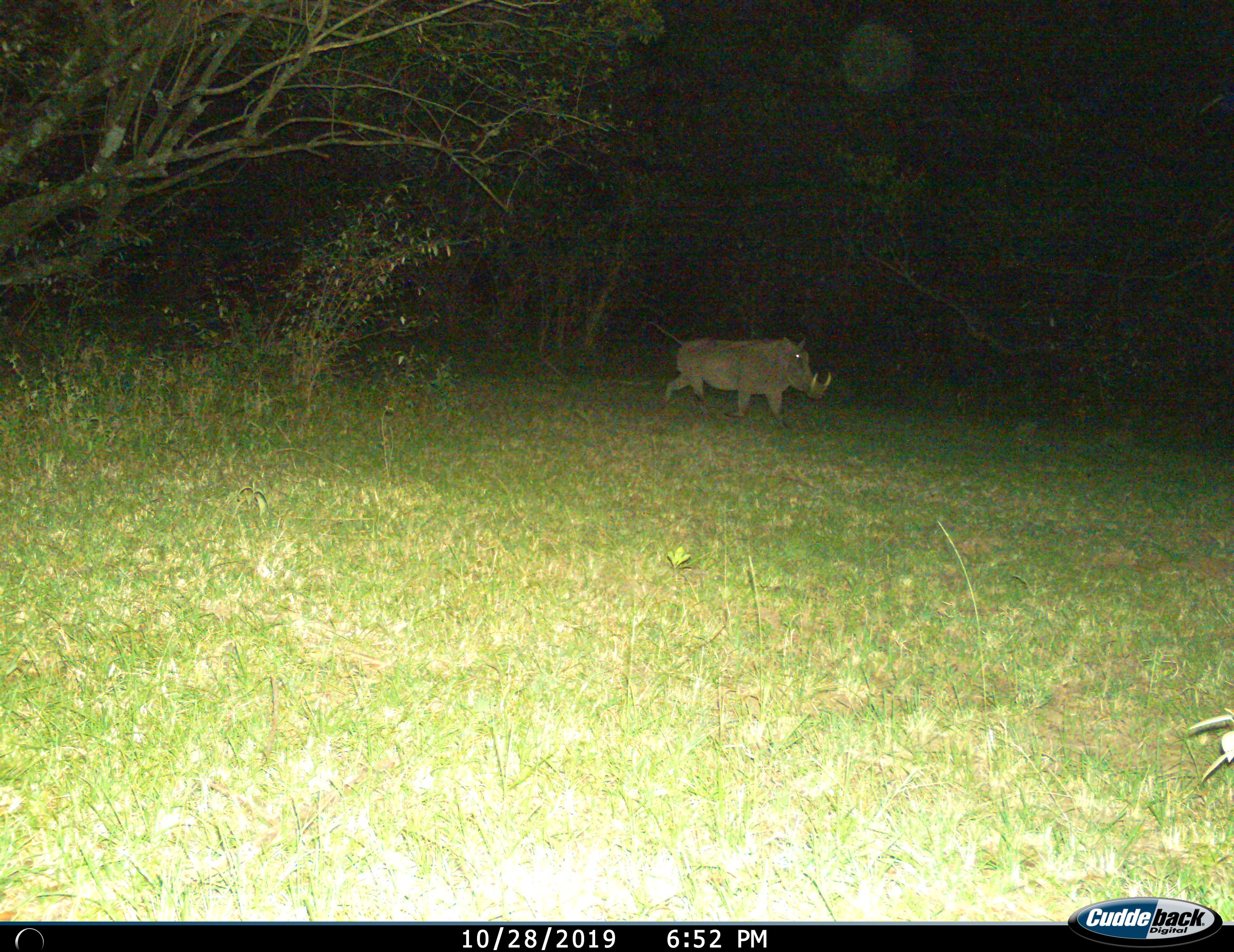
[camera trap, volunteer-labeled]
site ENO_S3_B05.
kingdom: Animalia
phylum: Chordata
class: Mammalia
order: Artiodactyla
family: Suidae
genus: Phacochoerus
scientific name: Phacochoerus africanus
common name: warthog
Warthog (Phacochoerus africanus), count 1. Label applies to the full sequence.